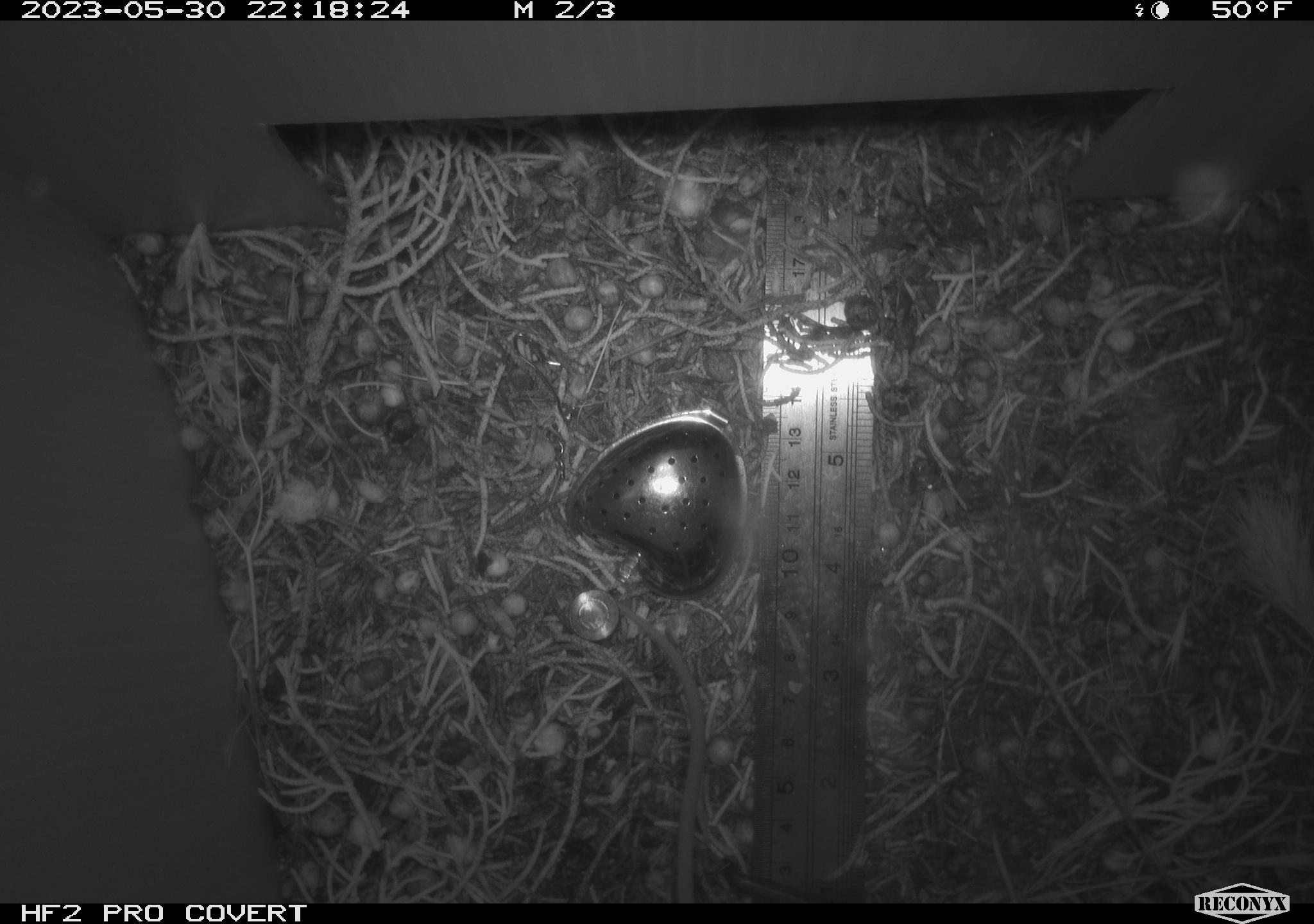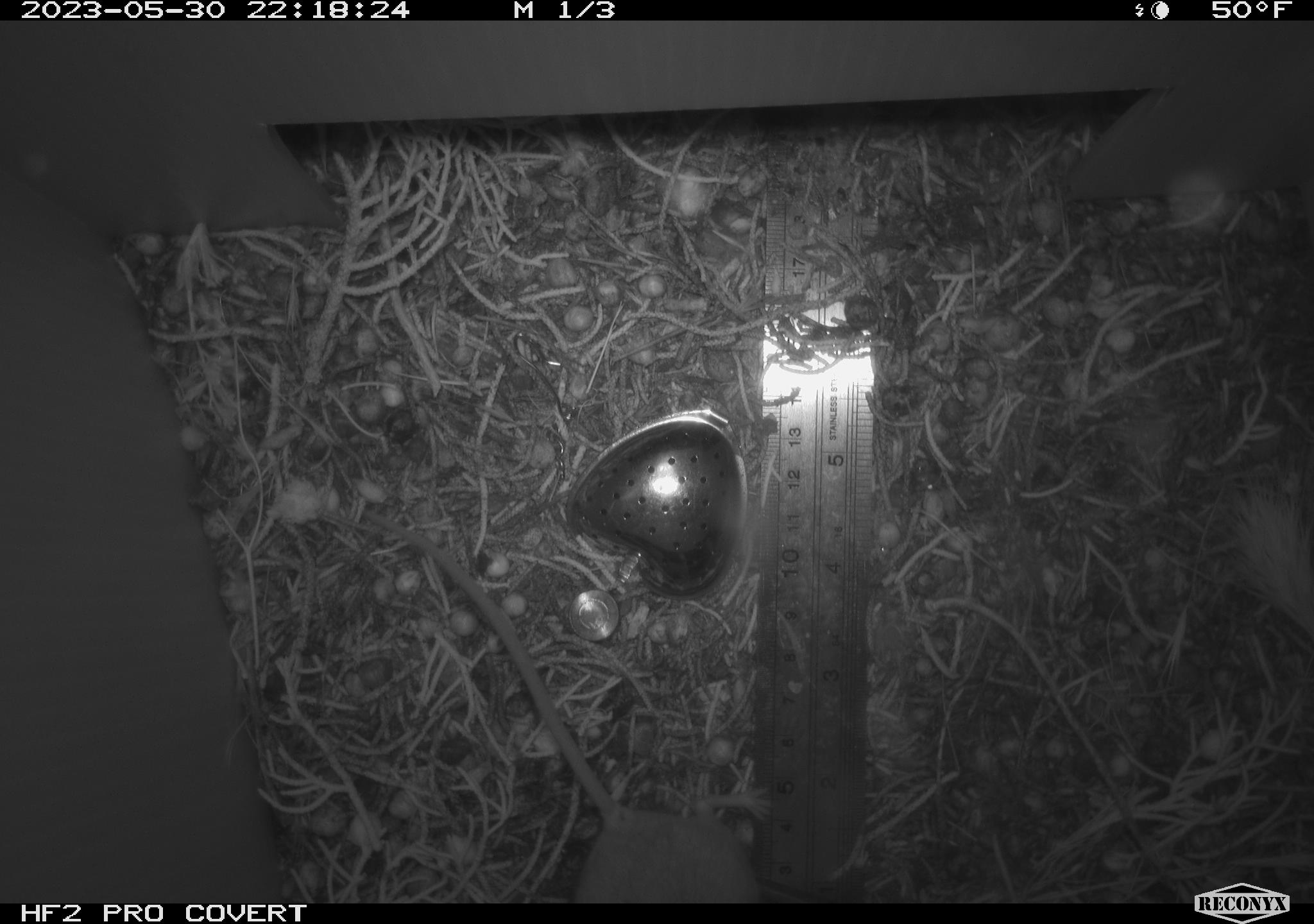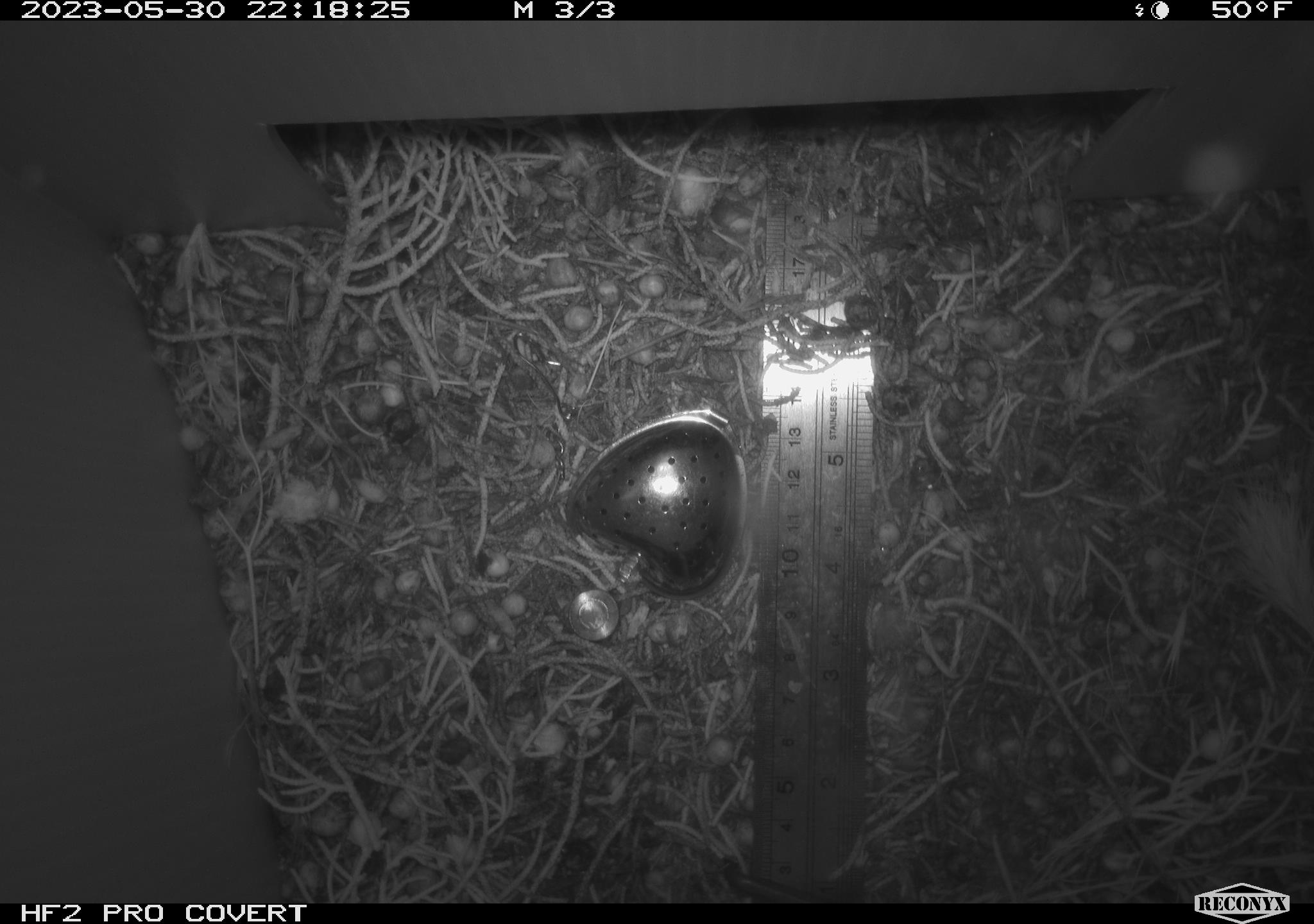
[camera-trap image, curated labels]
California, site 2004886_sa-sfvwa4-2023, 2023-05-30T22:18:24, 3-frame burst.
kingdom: Animalia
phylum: Chordata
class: Mammalia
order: Rodentia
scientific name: Rodentia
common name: mouse species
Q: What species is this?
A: Mouse species (Rodentia).